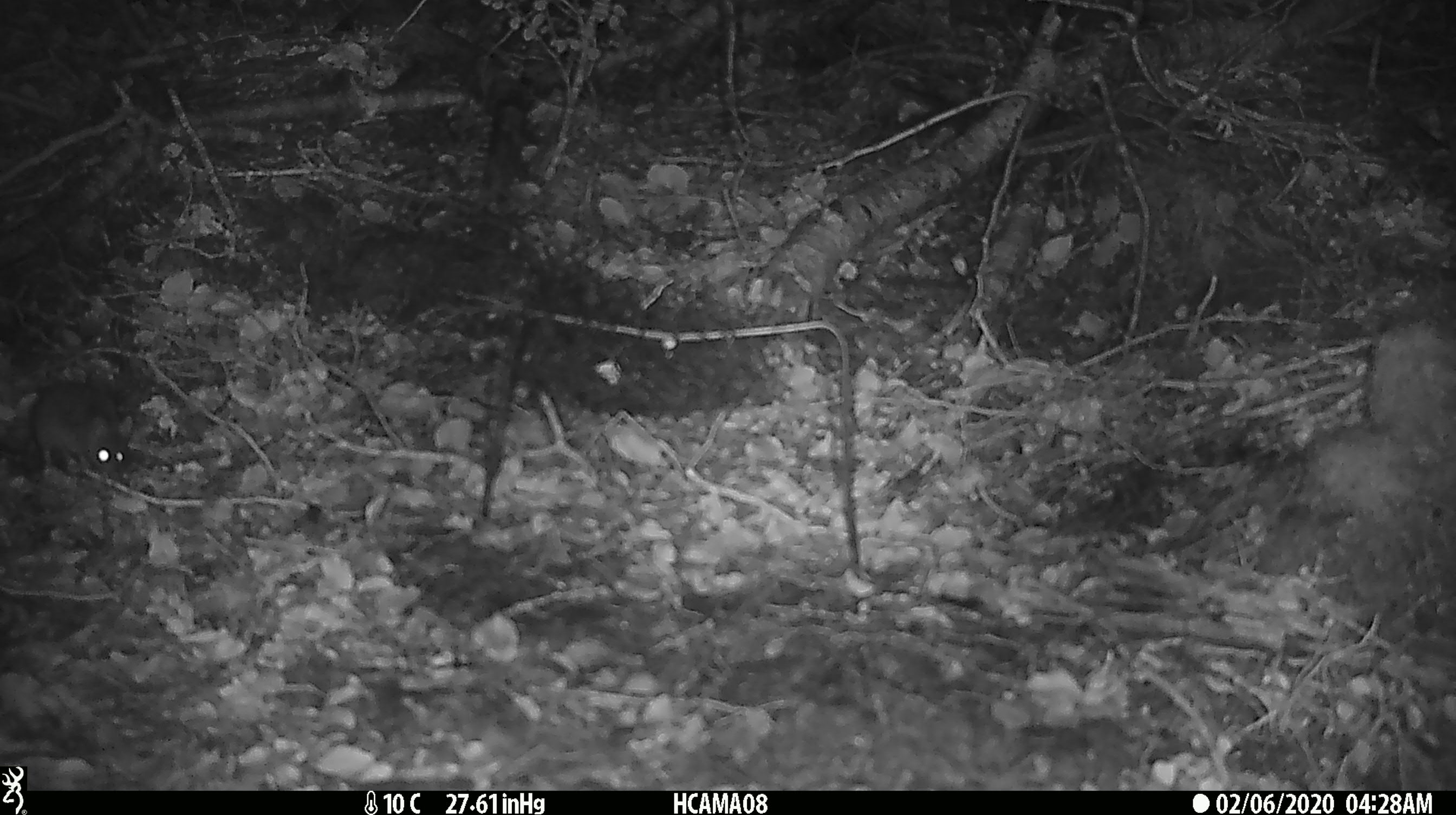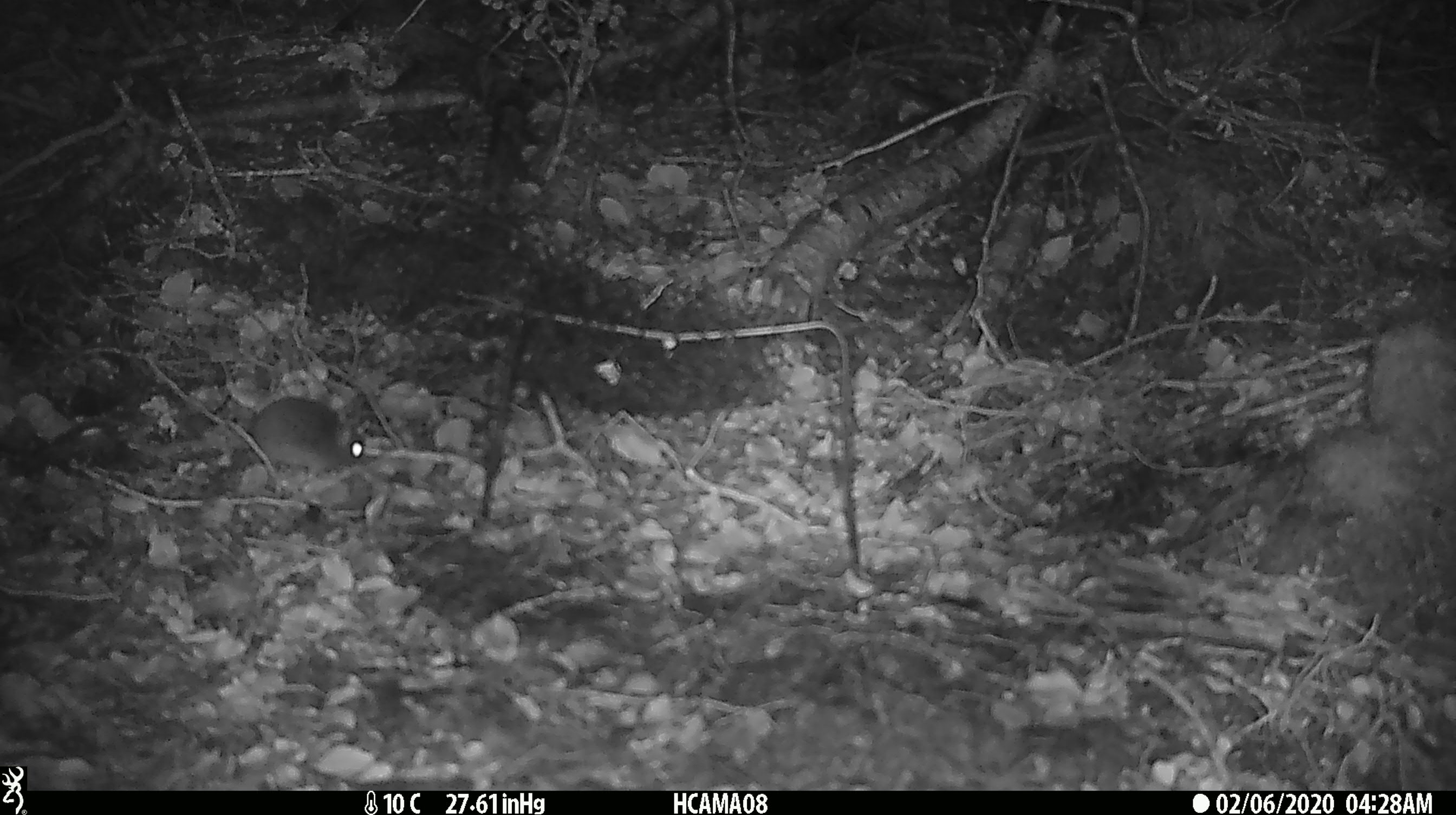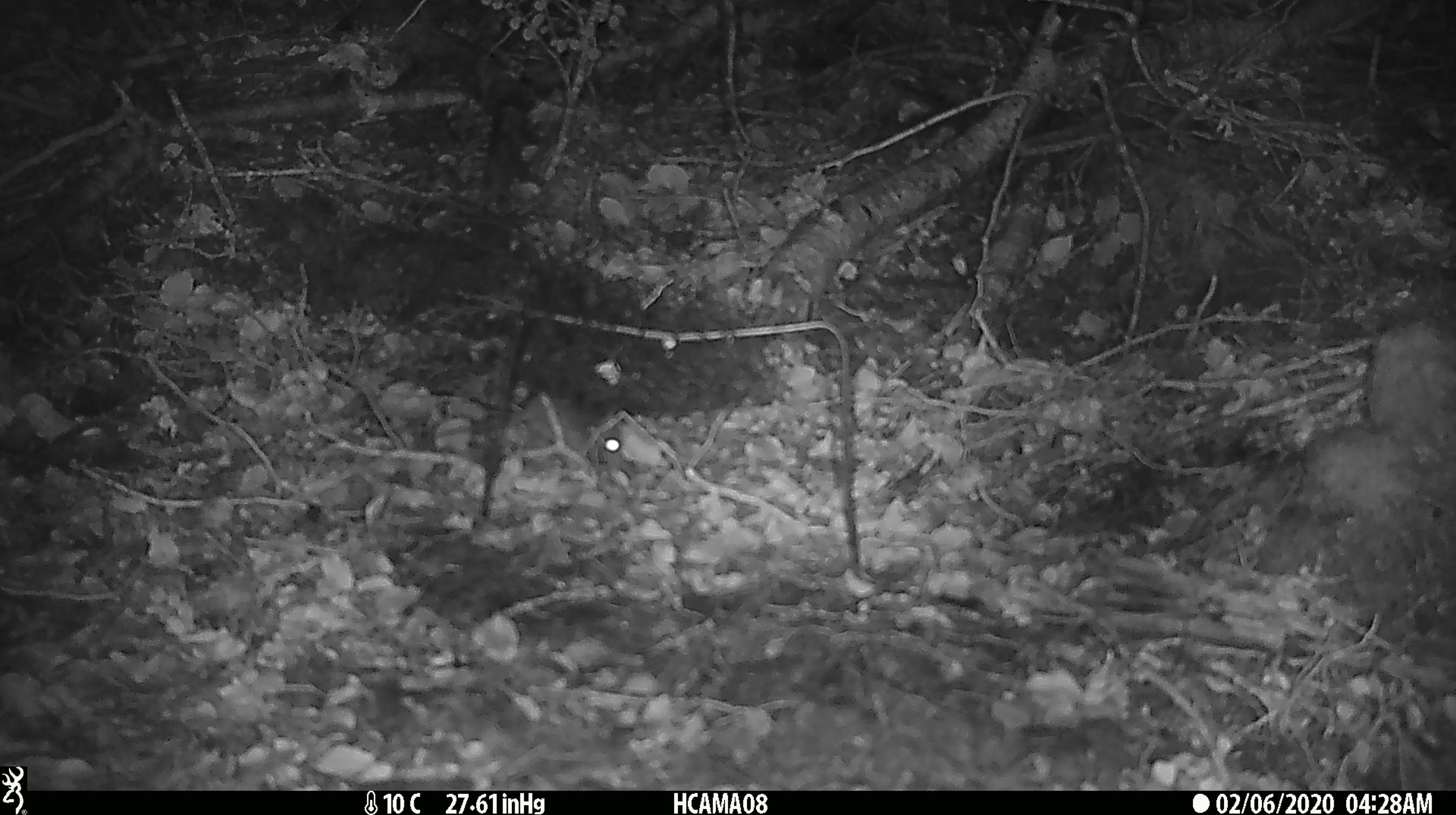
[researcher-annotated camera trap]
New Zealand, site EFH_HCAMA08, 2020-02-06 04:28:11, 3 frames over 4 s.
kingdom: Animalia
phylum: Chordata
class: Mammalia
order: Rodentia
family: Muridae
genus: Mus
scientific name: Mus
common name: mouse